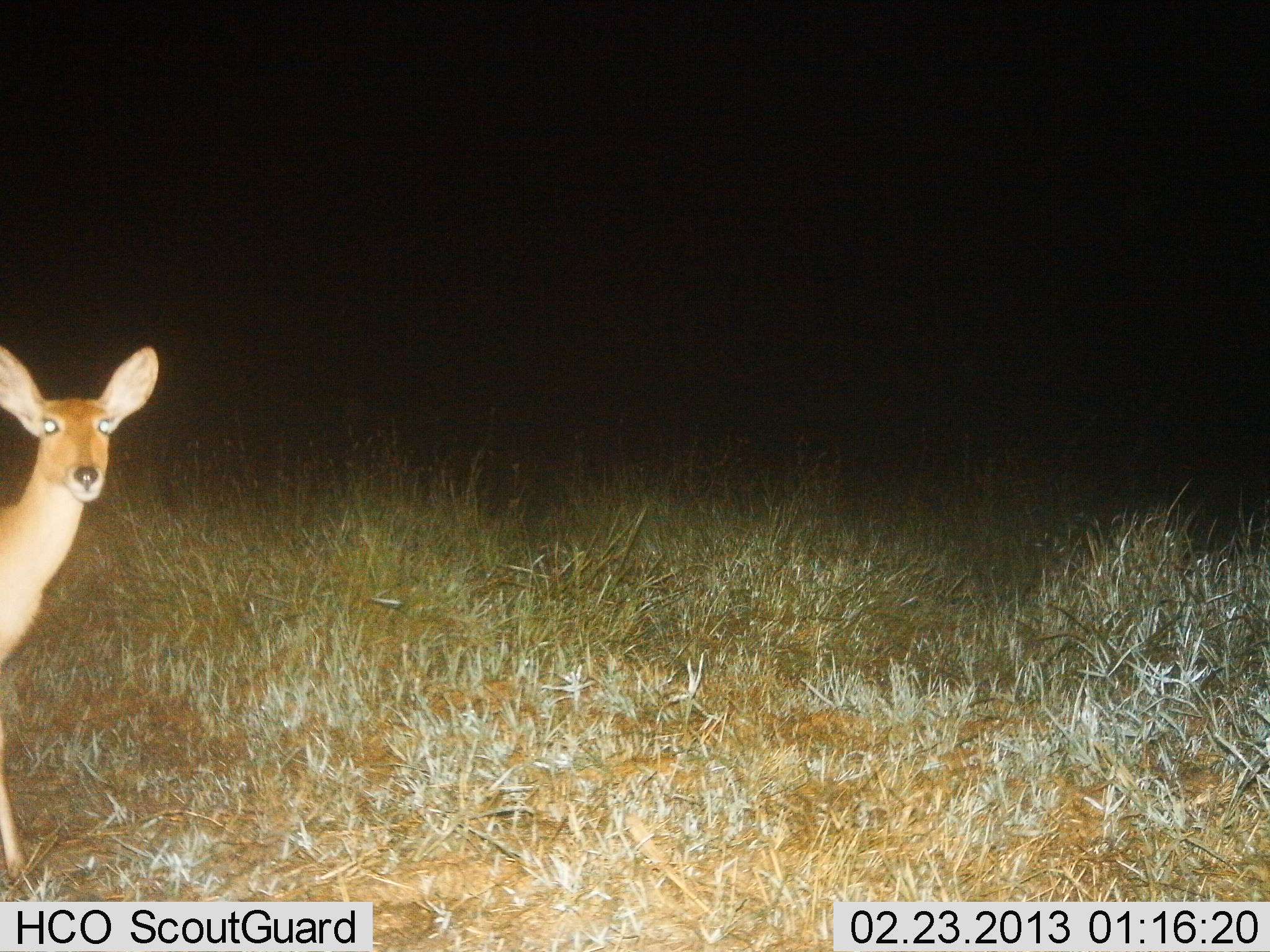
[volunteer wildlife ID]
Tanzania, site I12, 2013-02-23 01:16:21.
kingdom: Animalia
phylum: Chordata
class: Mammalia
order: Artiodactyla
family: Bovidae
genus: Redunca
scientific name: Redunca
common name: reedbuck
Reedbuck (Redunca), count 1. Behavior (volunteer vote fractions): standing 100%, resting 0%, moving 3%, interacting 0%. Young present (vote fraction): 0%. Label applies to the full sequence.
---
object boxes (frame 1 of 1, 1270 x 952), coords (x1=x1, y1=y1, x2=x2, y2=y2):
animal: (x1=0, y1=342, x2=161, y2=882)